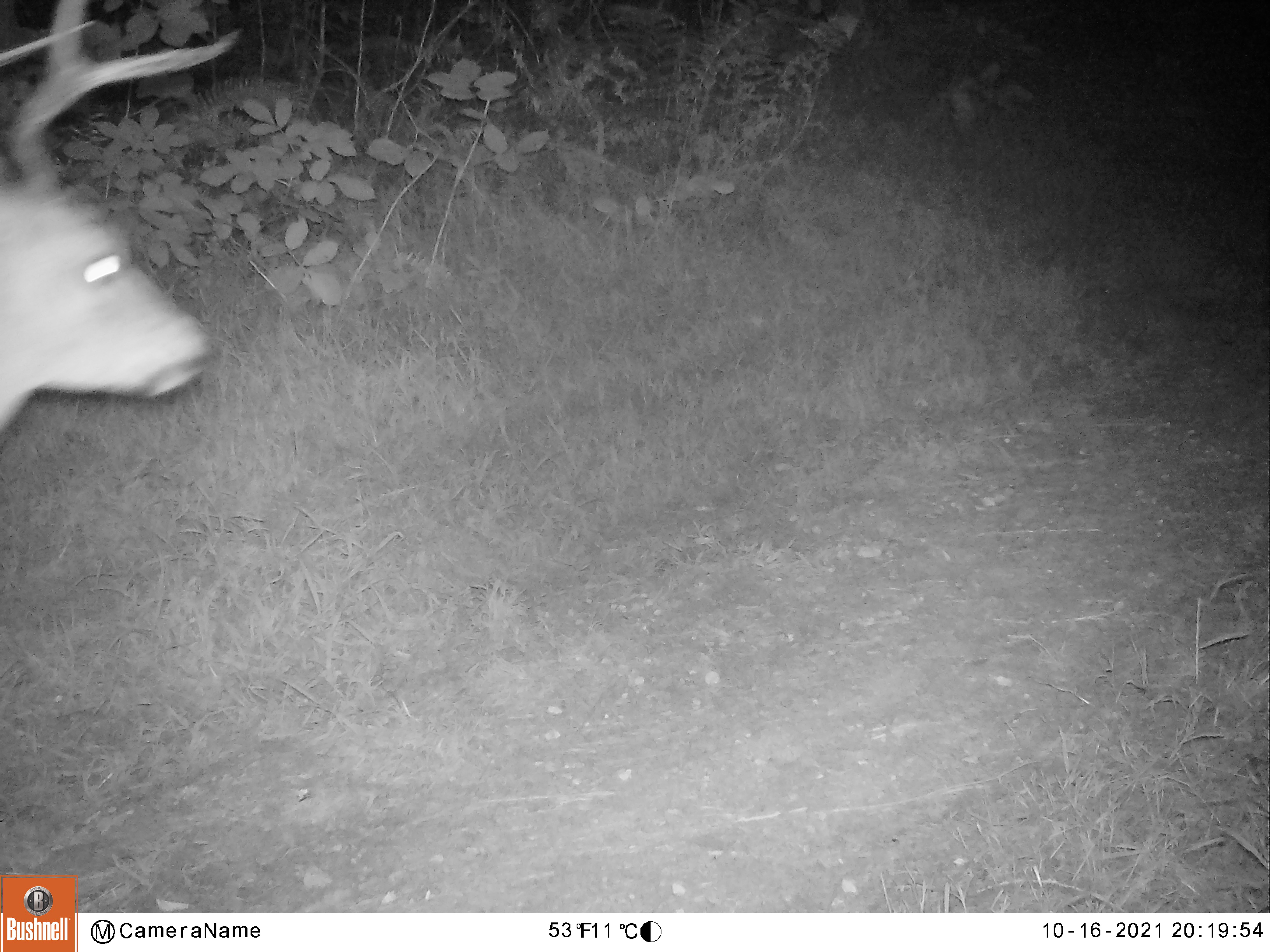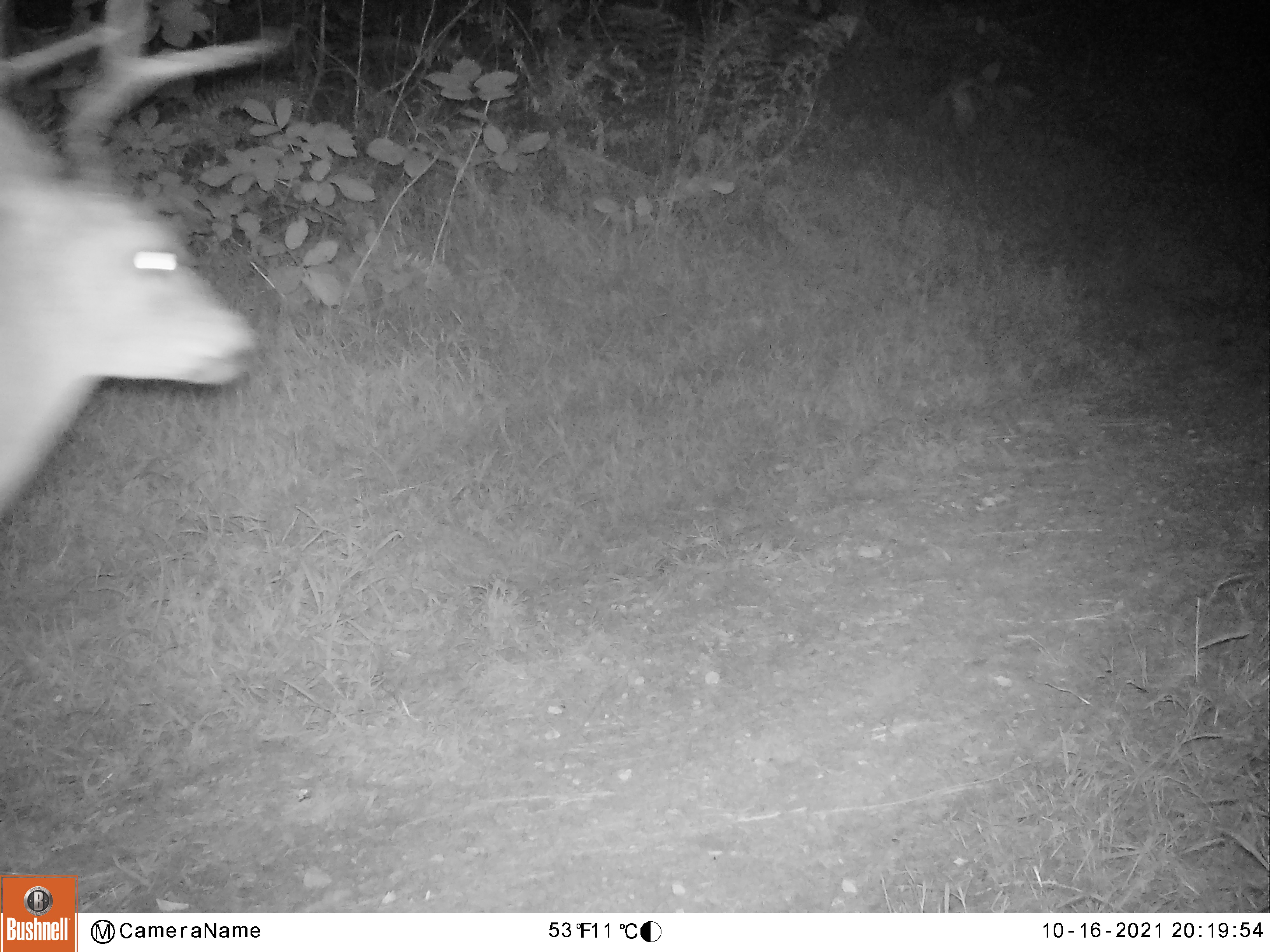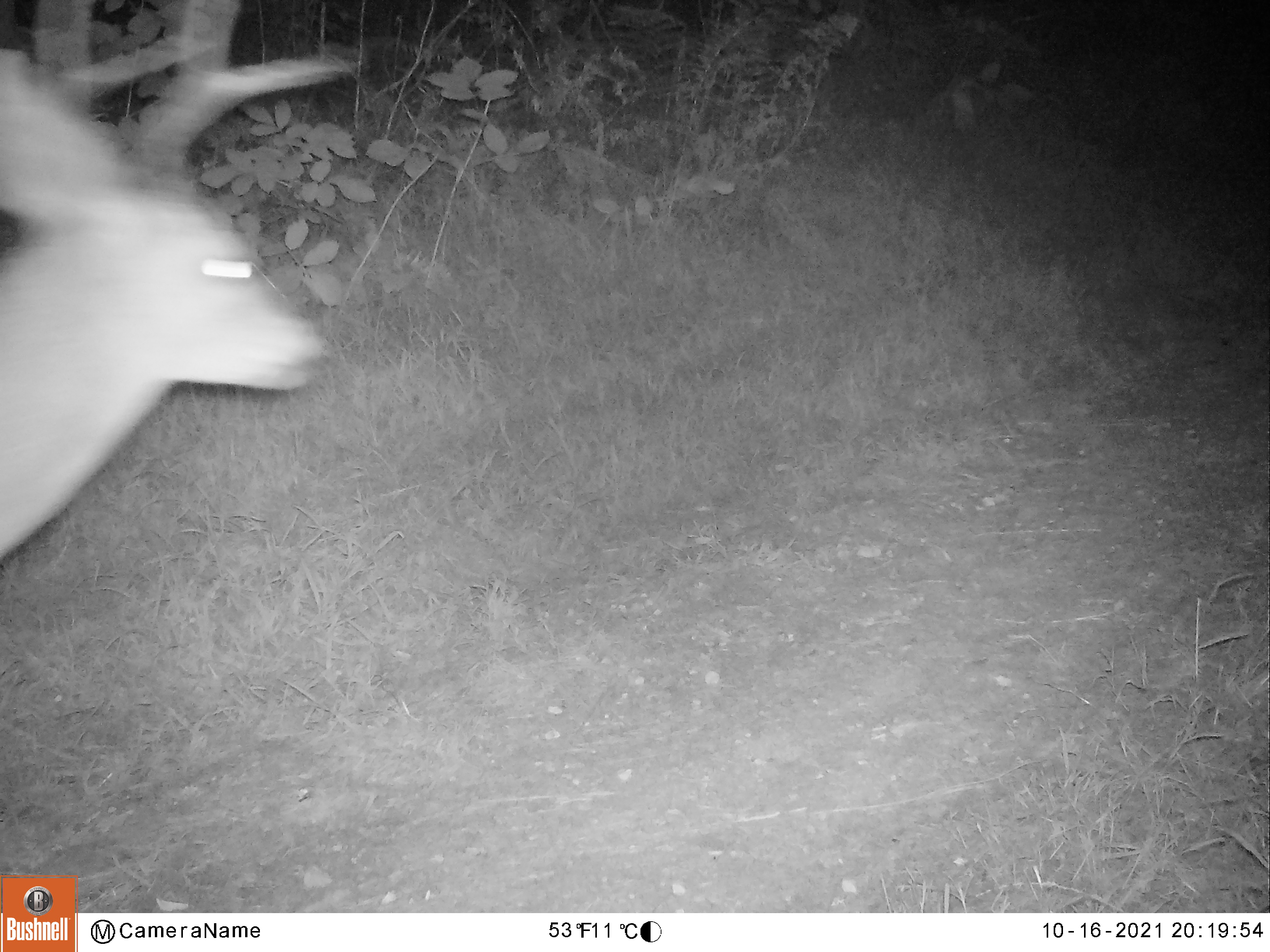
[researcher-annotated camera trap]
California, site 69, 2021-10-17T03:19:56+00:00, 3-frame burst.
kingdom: Animalia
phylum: Chordata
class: Mammalia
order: Artiodactyla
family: Cervidae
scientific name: Cervidae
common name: elk or deer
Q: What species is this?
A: Elk or deer (Cervidae).